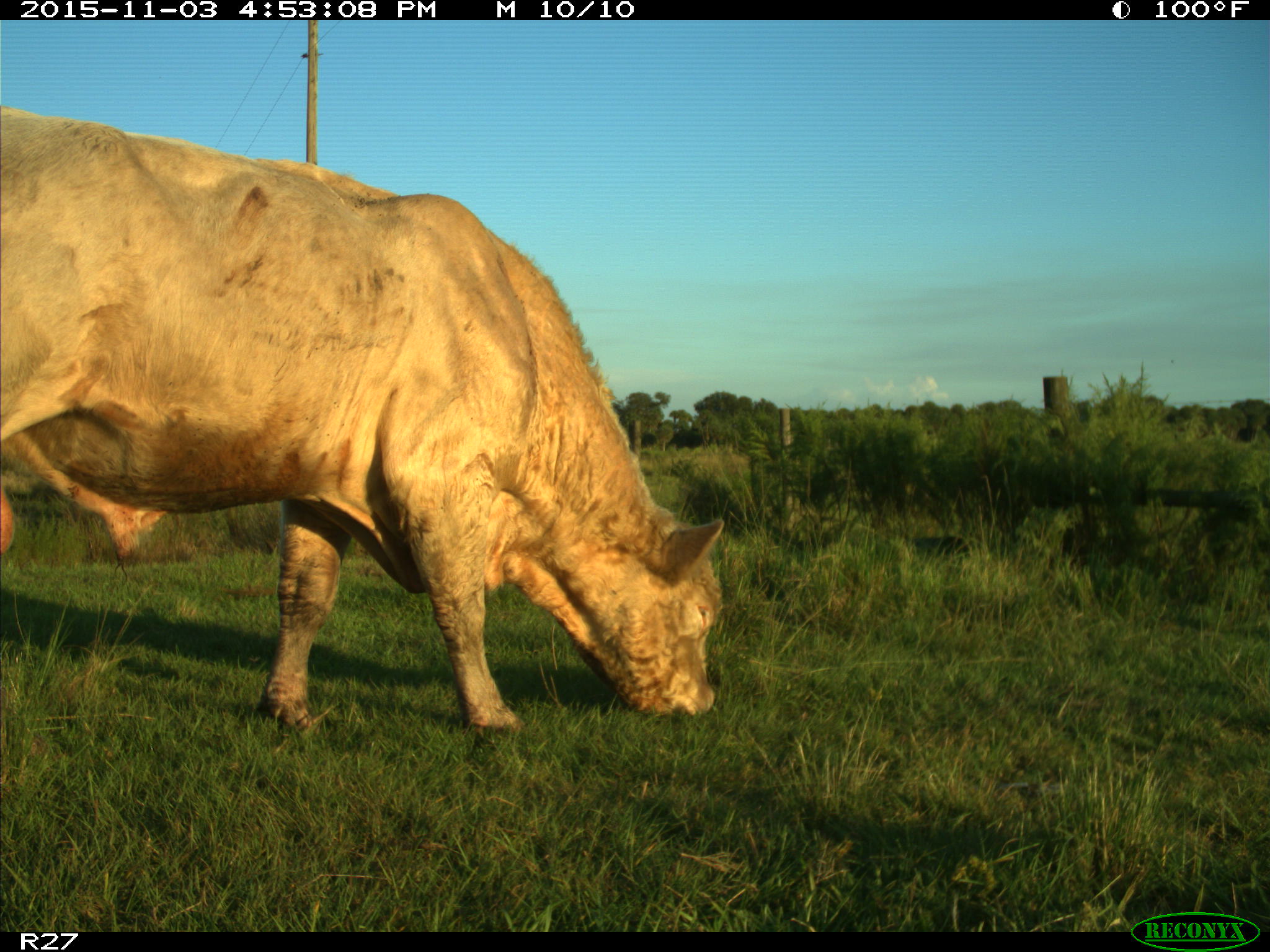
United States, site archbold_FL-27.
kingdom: Animalia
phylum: Chordata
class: Mammalia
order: Artiodactyla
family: Bovidae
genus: Bos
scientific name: Bos taurus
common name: domestic cow